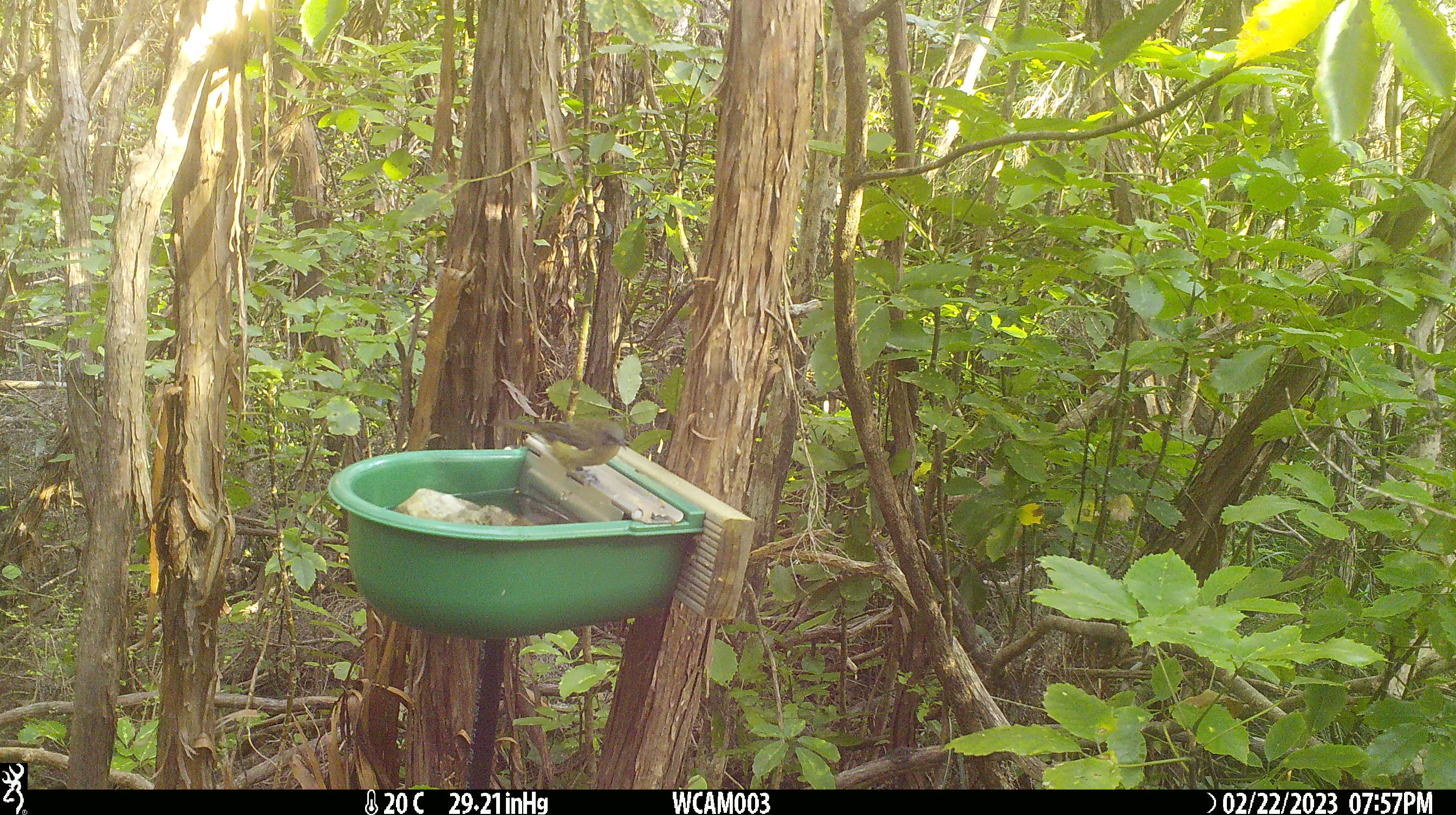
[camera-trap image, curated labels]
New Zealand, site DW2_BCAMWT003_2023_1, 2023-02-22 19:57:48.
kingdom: Animalia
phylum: Chordata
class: Aves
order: Passeriformes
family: Meliphagidae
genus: Anthornis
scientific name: Anthornis melanura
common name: new zealand bellbird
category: bellbird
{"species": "bellbird (new zealand bellbird) (Anthornis melanura)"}